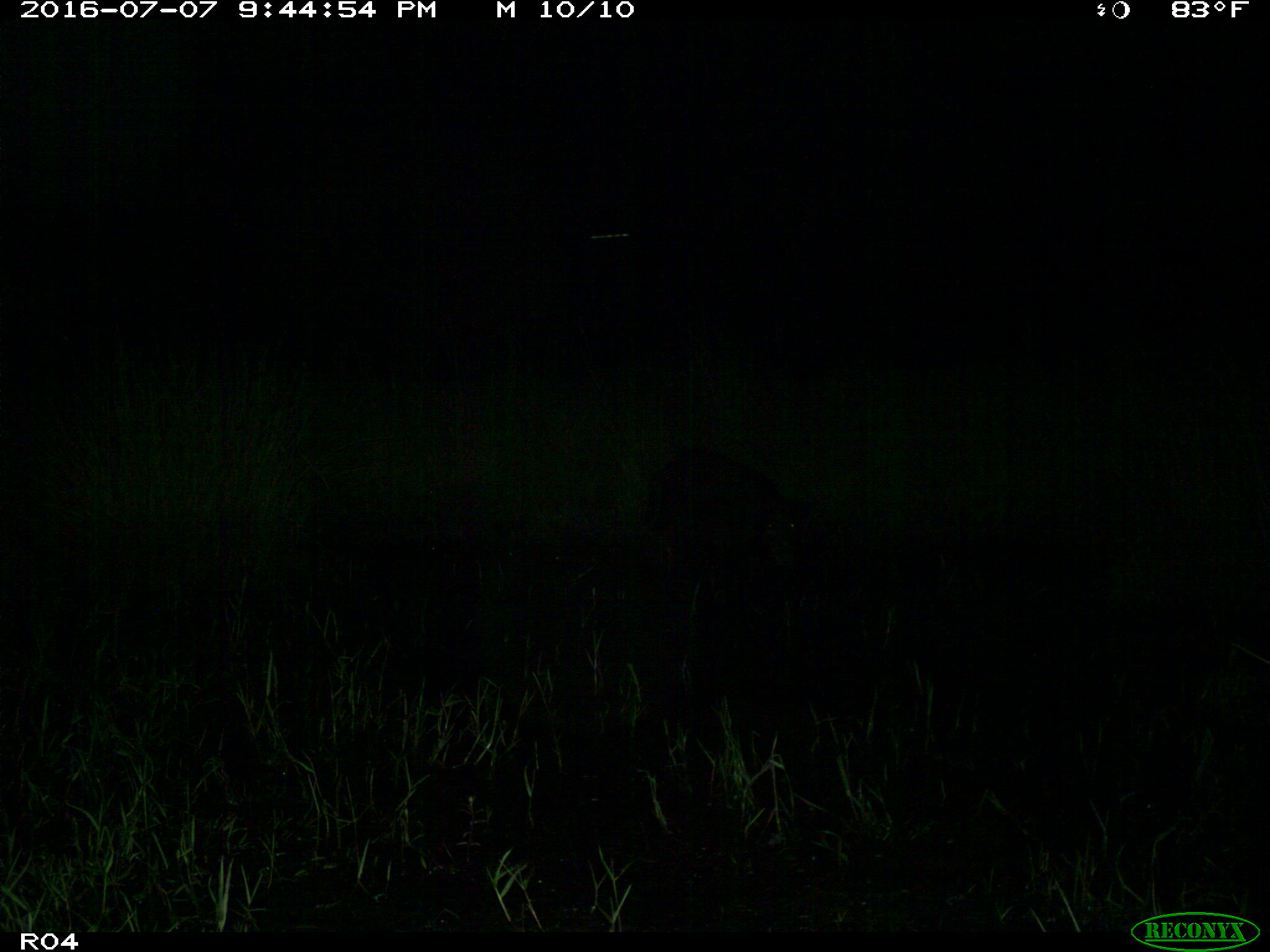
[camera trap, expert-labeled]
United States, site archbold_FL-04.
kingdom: Animalia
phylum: Chordata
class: Mammalia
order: Artiodactyla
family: Bovidae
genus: Bos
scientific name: Bos taurus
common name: domestic cow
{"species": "Bos taurus (domestic cow)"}